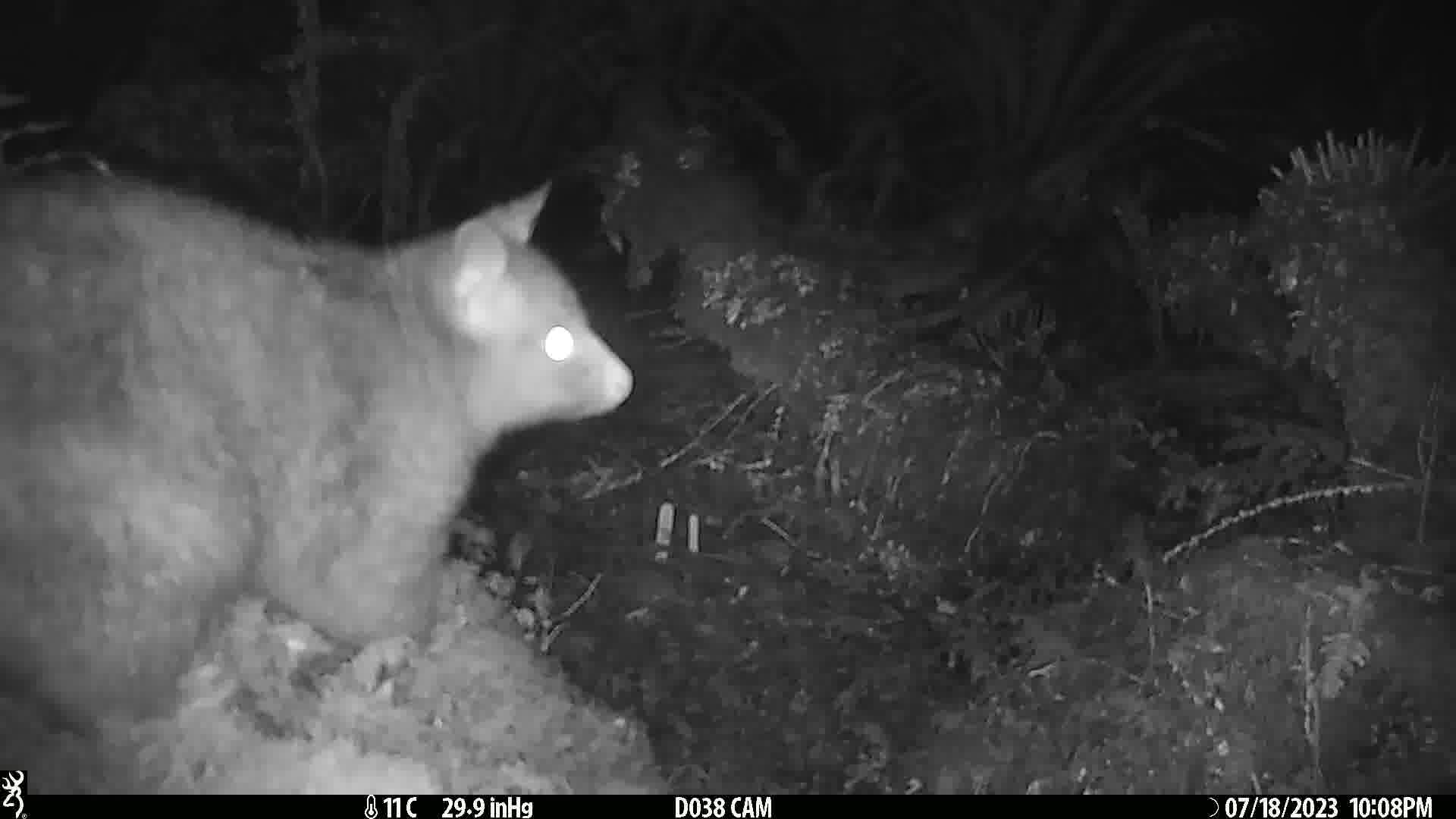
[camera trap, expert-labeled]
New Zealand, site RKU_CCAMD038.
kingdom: Animalia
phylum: Chordata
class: Mammalia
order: Diprotodontia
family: Phalangeridae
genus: Trichosurus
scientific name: Trichosurus vulpecula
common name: common brushtail possum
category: possum